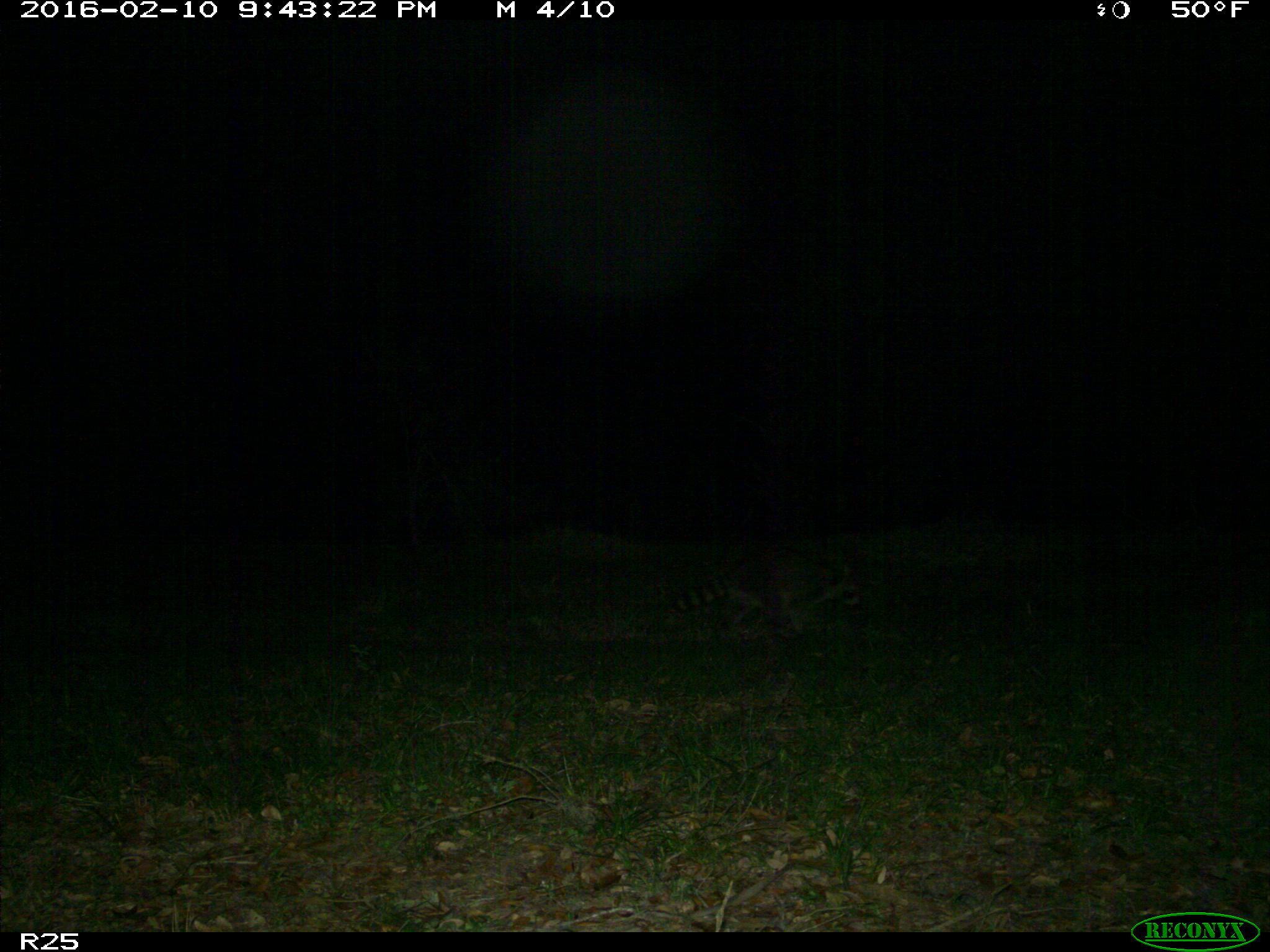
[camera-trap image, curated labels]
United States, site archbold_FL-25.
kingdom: Animalia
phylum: Chordata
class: Mammalia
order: Carnivora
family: Procyonidae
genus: Procyon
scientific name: Procyon lotor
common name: common raccoon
Procyon lotor (common raccoon).